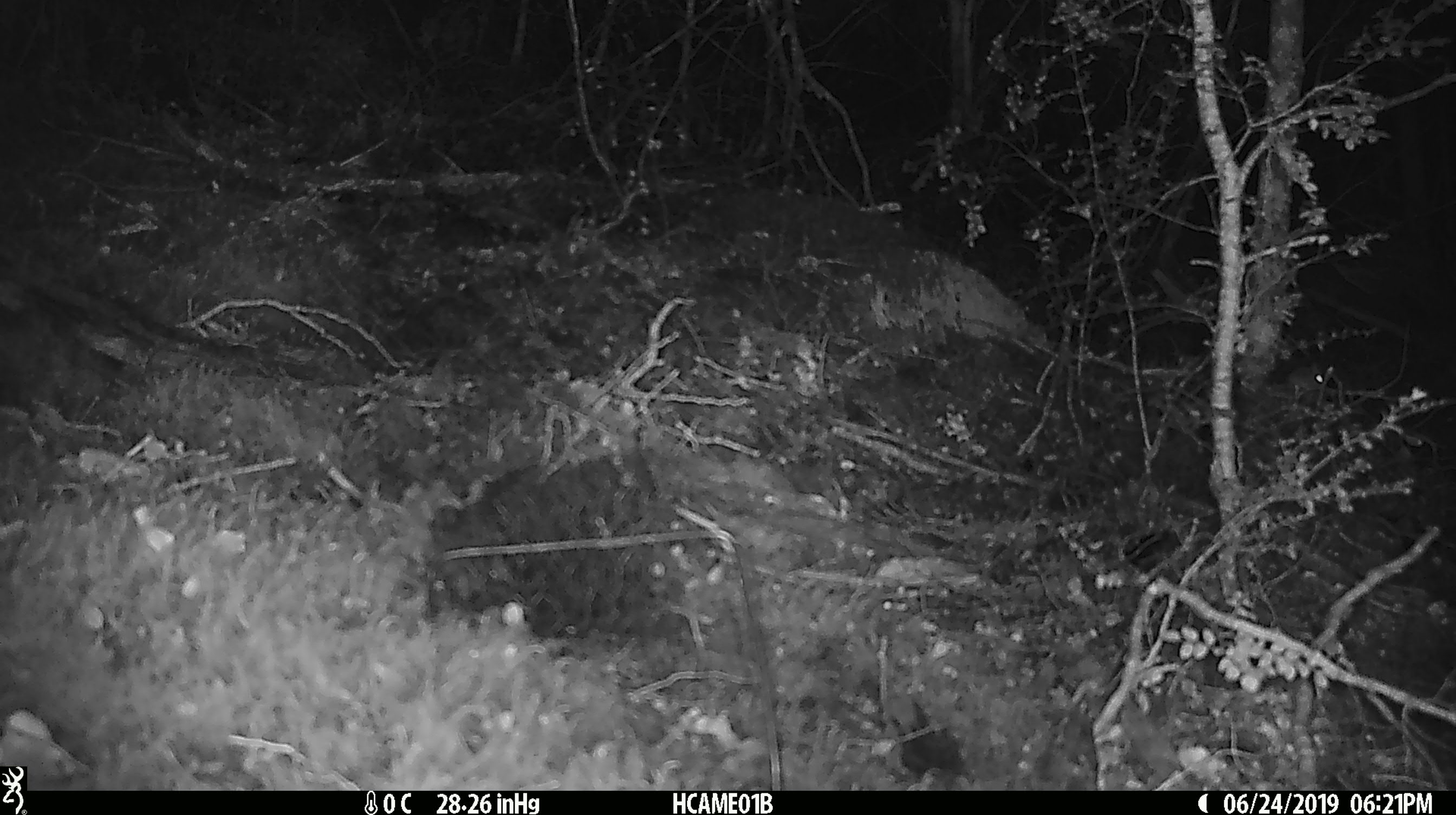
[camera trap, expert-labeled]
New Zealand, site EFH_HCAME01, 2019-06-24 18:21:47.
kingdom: Animalia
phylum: Chordata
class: Mammalia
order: Rodentia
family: Muridae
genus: Mus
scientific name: Mus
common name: mouse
Mouse (Mus).